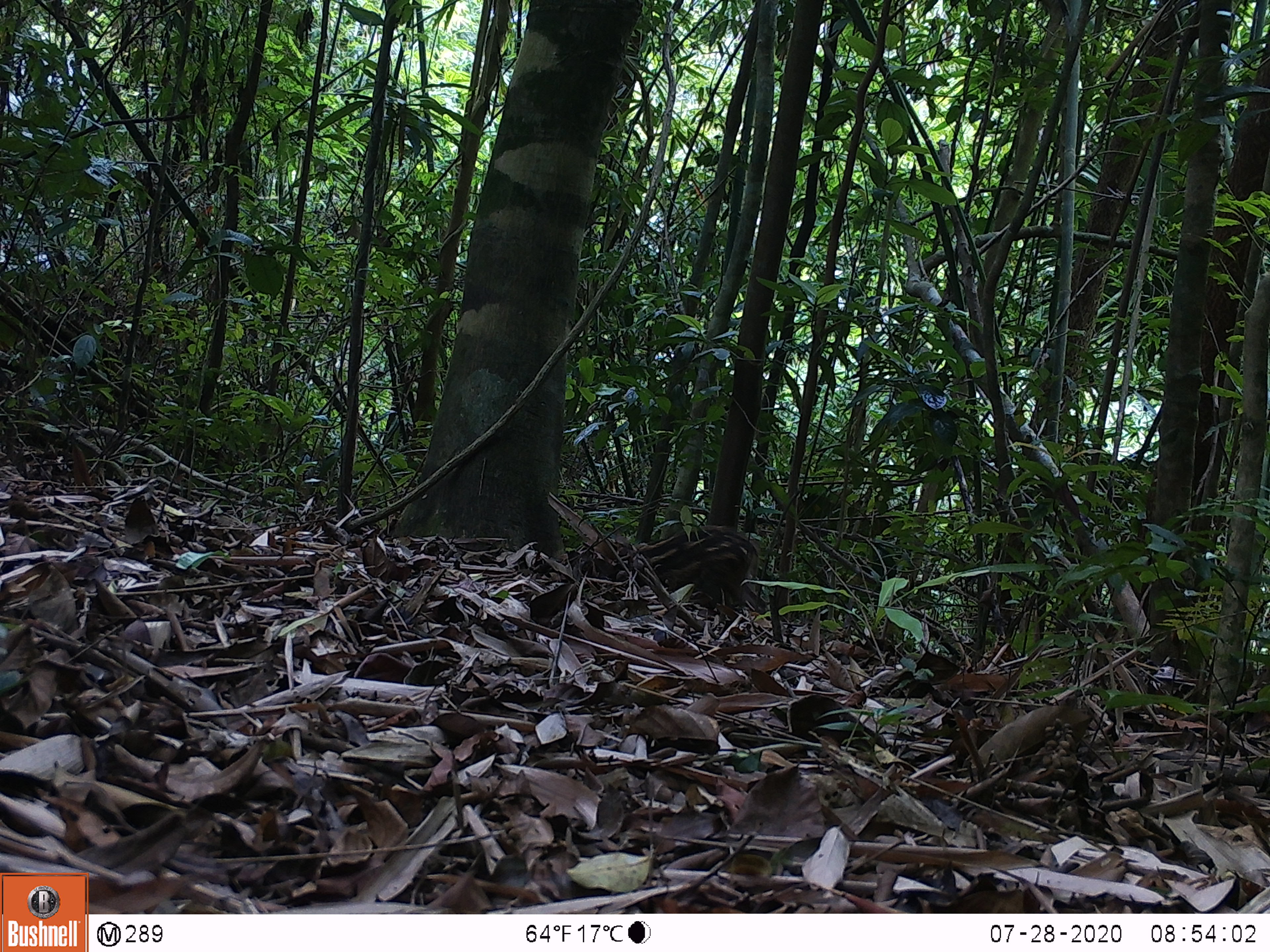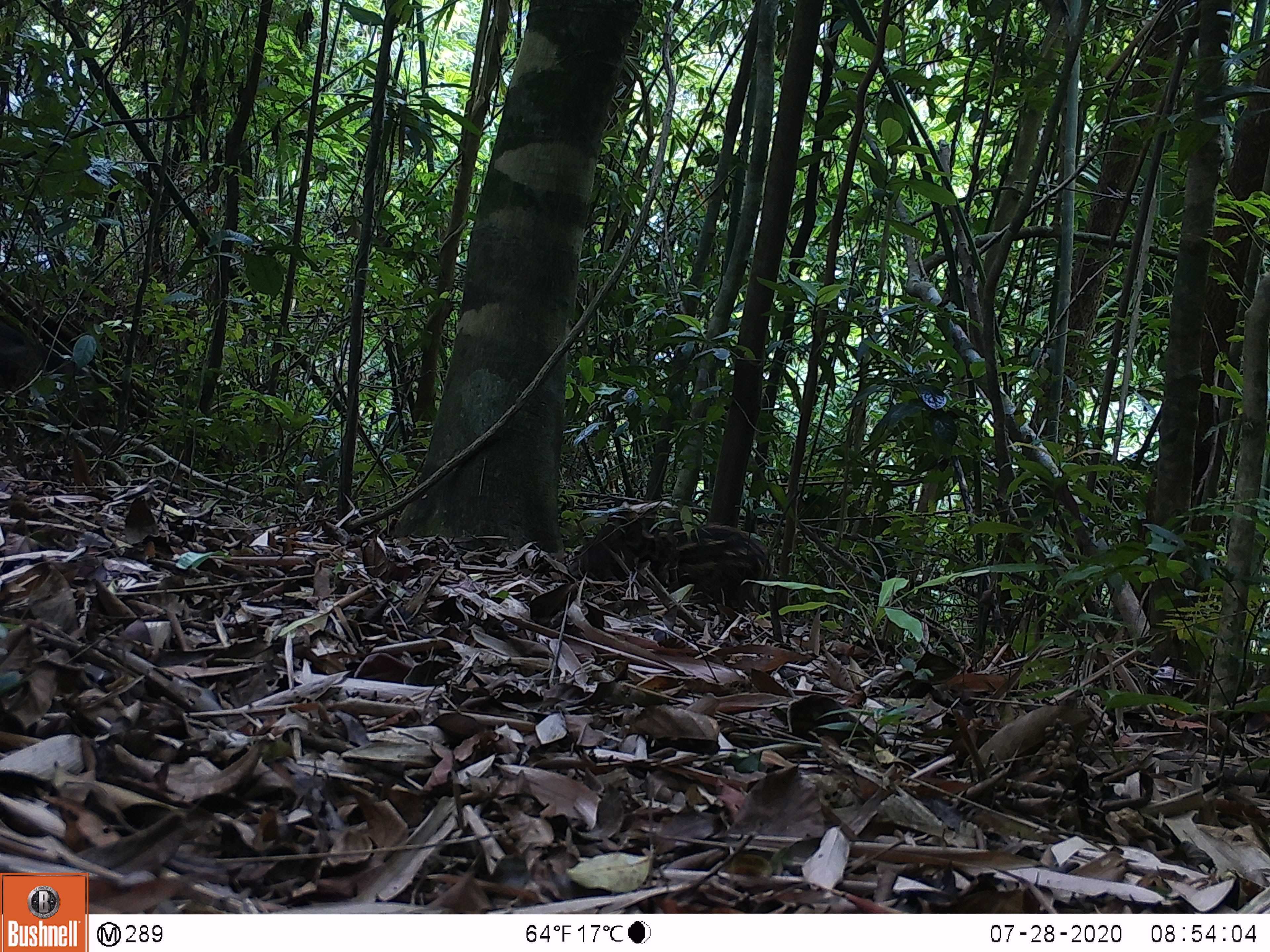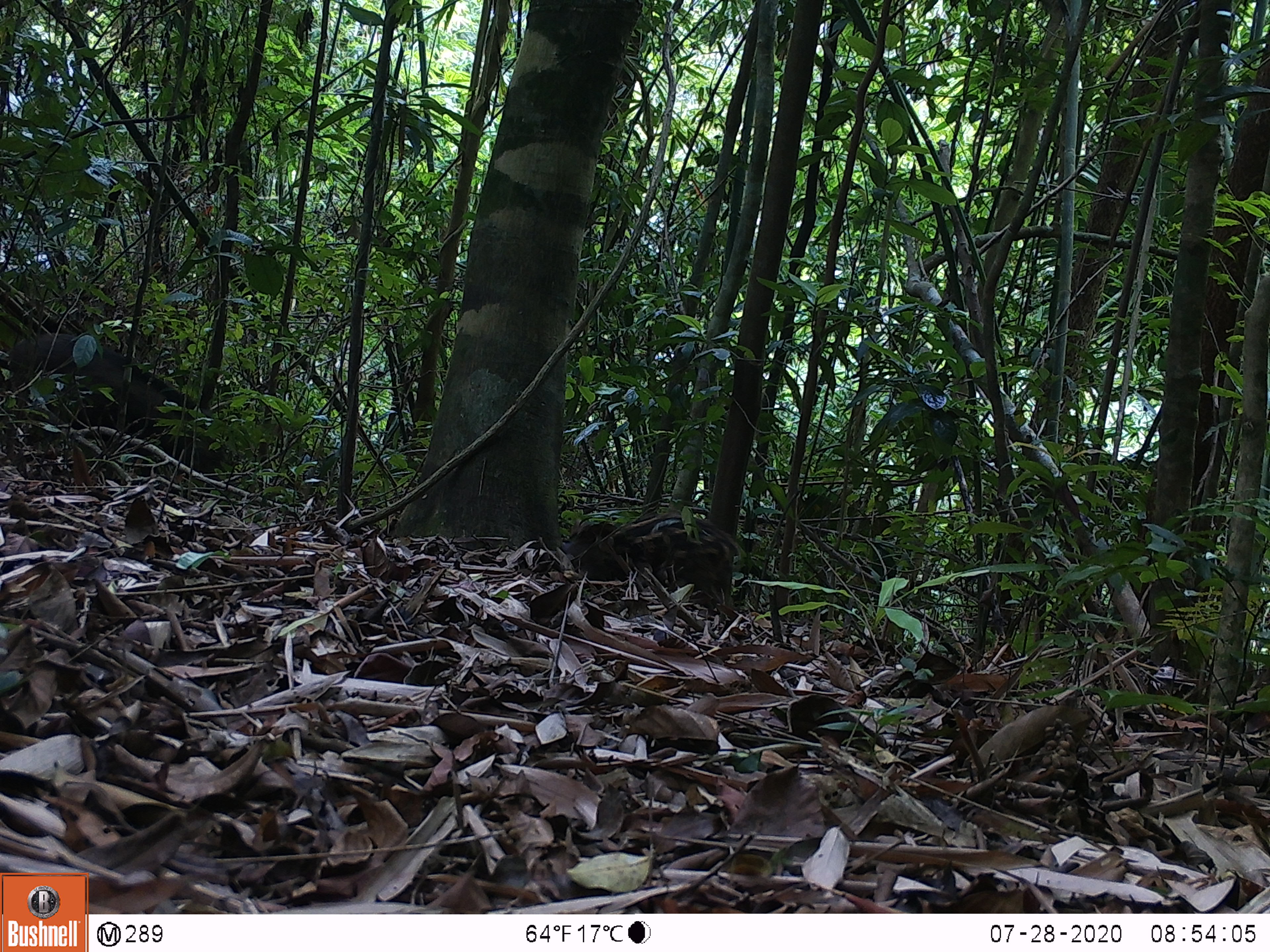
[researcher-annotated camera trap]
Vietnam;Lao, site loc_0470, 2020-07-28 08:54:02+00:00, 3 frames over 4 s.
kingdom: Animalia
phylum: Chordata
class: Mammalia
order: Artiodactyla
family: Suidae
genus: Sus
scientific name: Sus scrofa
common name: eurasian wild pig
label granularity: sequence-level